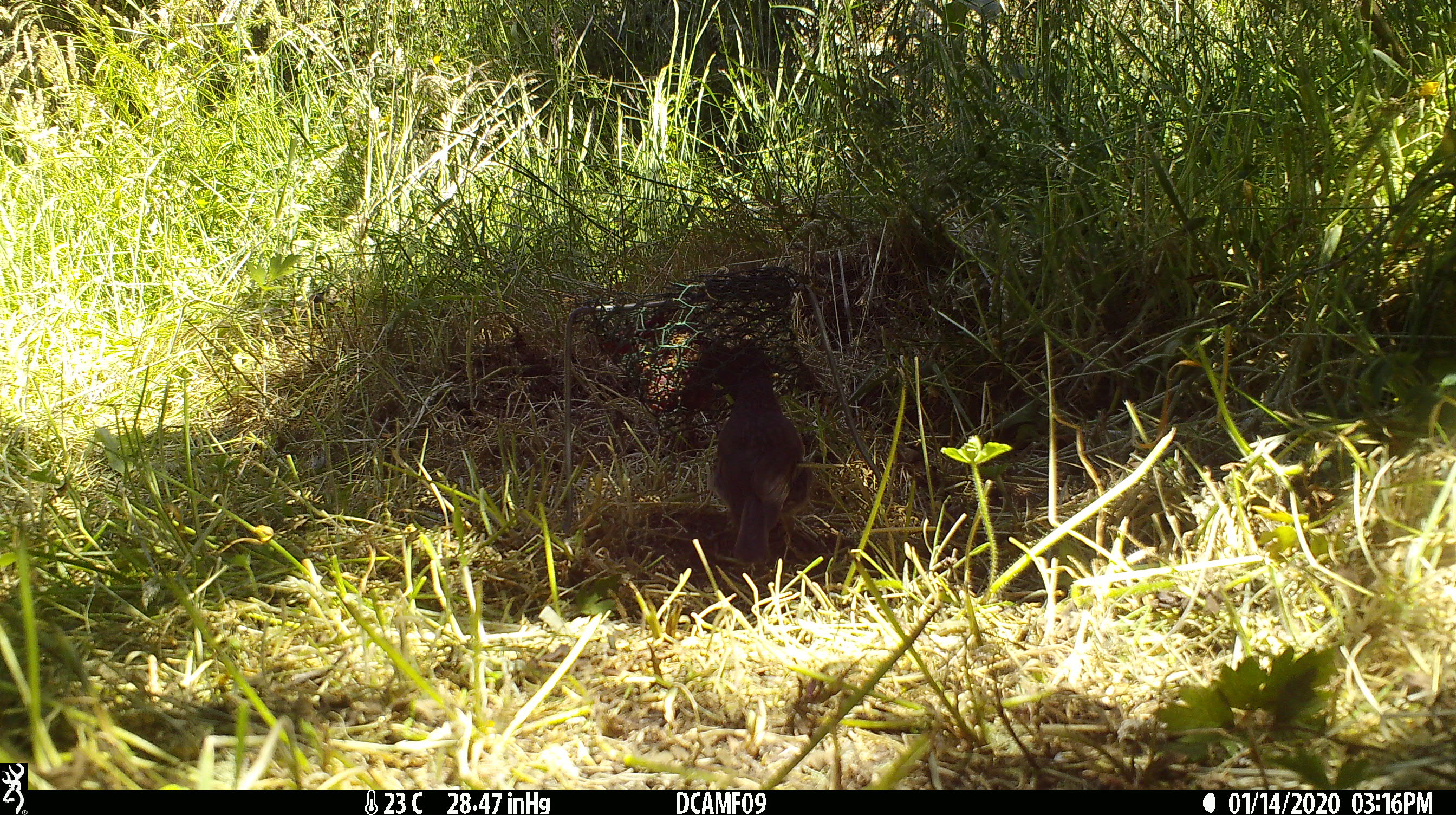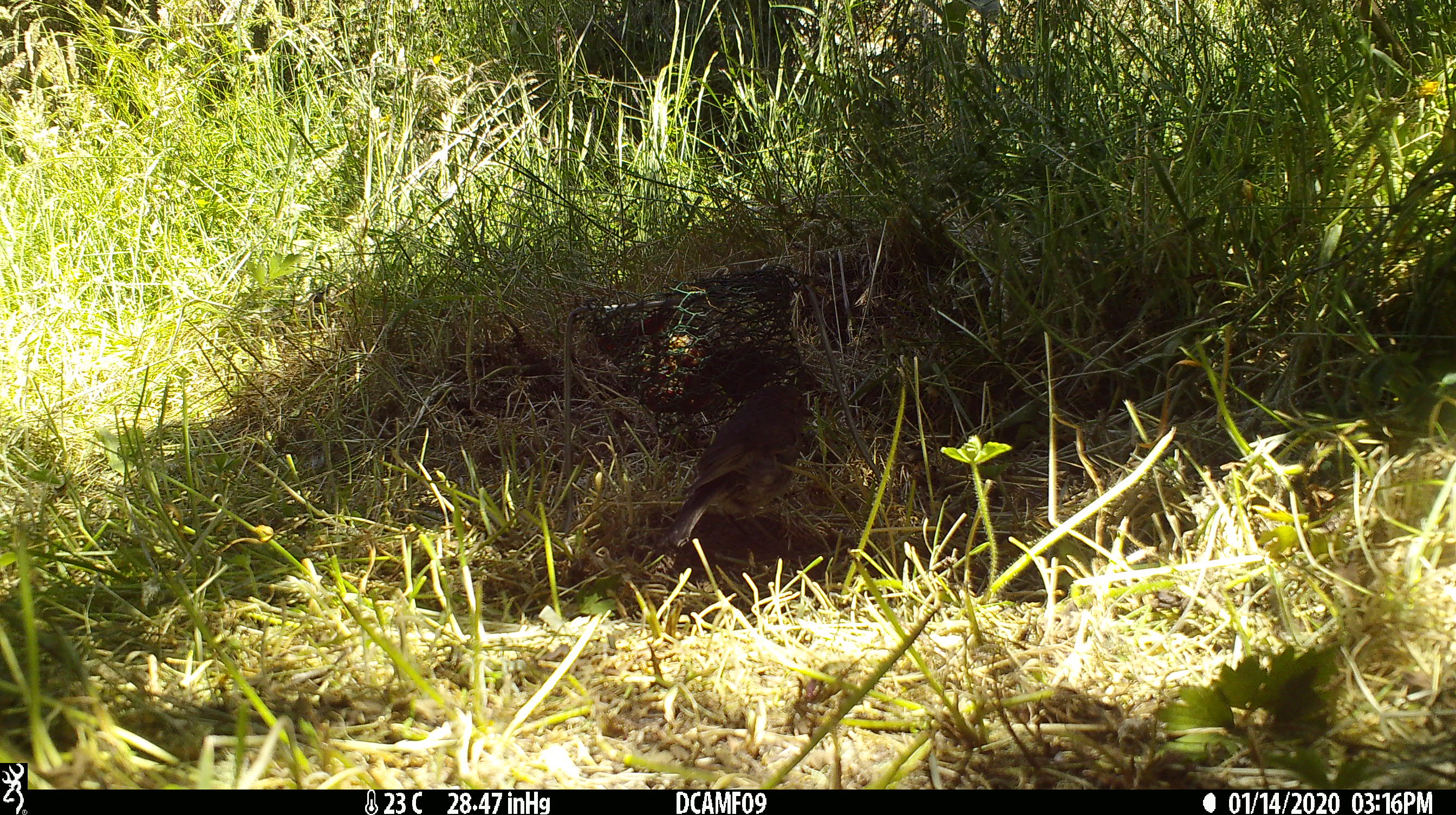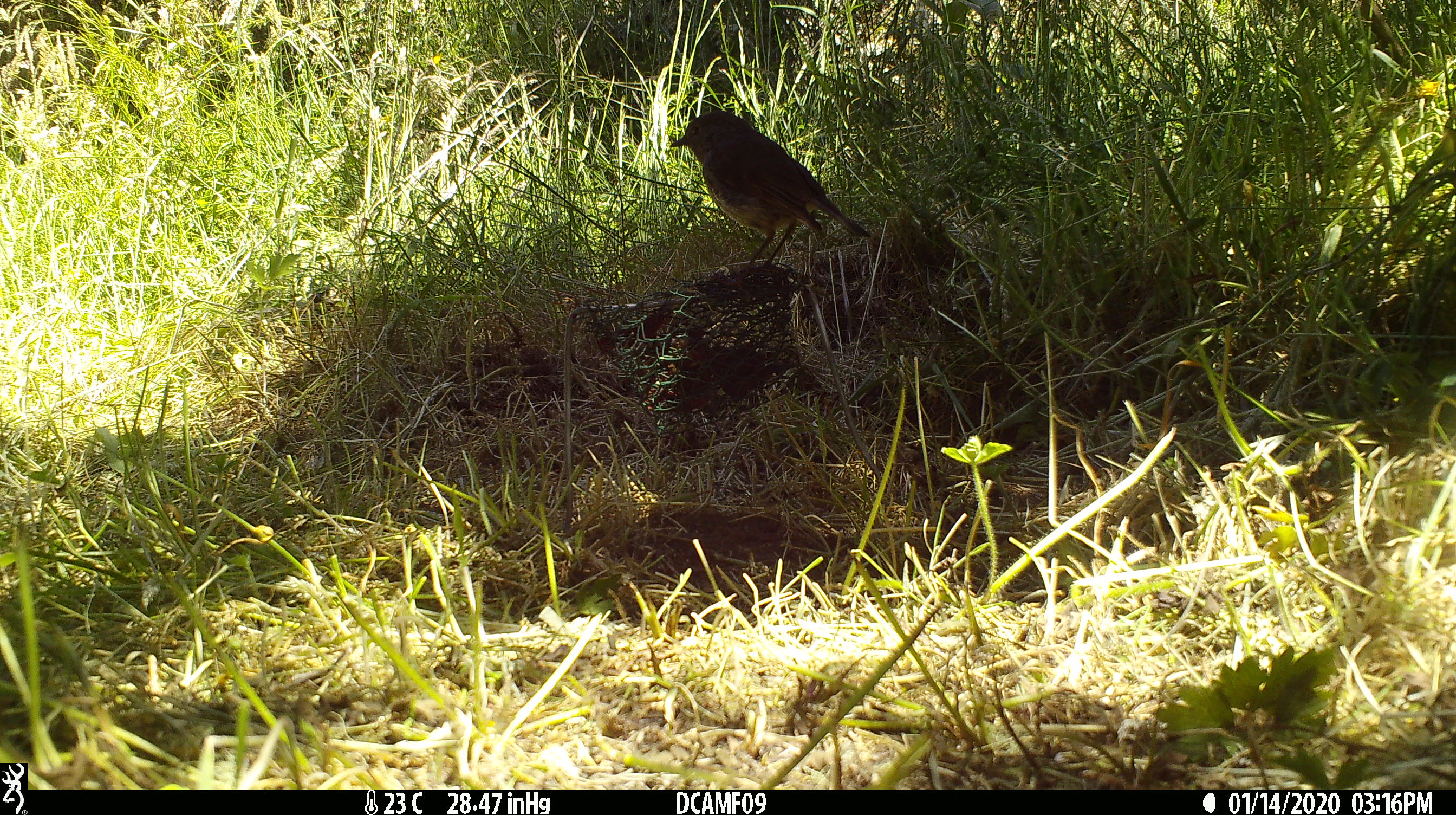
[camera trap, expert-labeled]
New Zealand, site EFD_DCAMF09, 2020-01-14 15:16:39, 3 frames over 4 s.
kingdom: Animalia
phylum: Chordata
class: Aves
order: Passeriformes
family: Petroicidae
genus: Petroica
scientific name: Petroica australis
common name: new zealand robin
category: robin